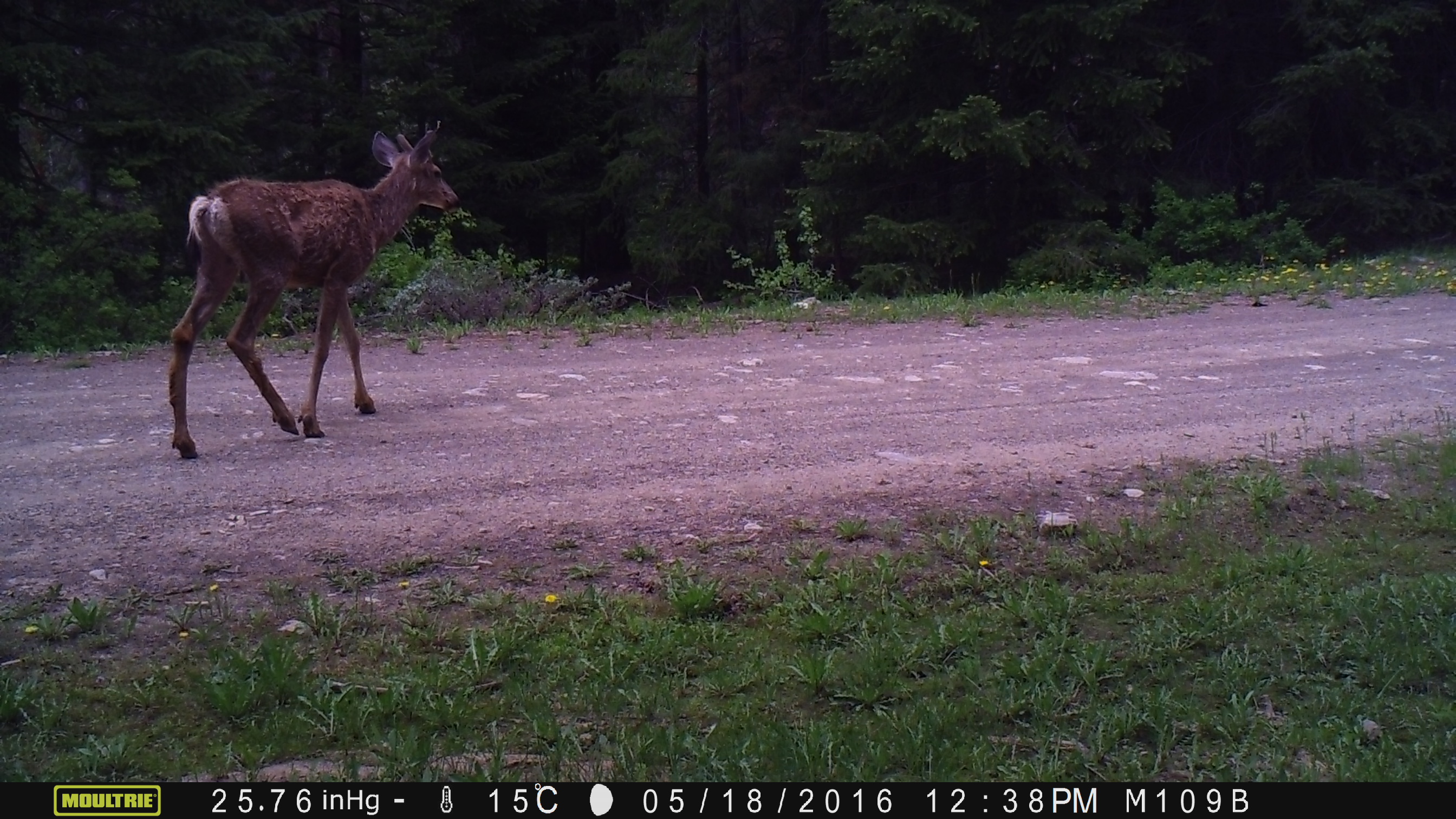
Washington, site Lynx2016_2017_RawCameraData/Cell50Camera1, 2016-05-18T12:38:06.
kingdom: Animalia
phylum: Chordata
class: Mammalia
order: Artiodactyla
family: Cervidae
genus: Odocoileus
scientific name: Odocoileus hemionus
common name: mule deer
Odocoileus hemionus (mule deer). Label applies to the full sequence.